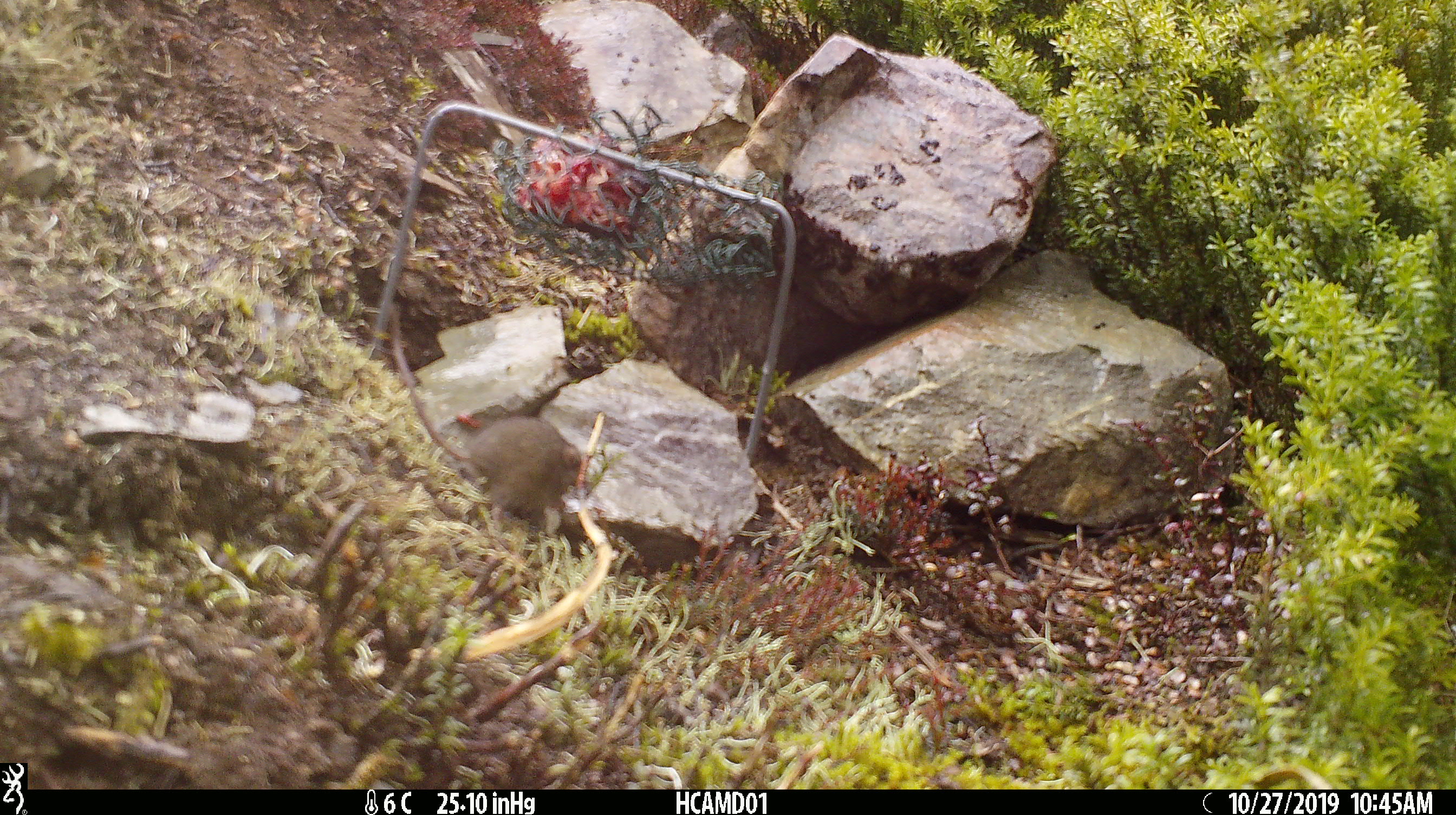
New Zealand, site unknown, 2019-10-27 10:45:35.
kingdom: Animalia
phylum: Chordata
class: Mammalia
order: Rodentia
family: Muridae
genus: Mus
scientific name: Mus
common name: mouse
Mouse (Mus).